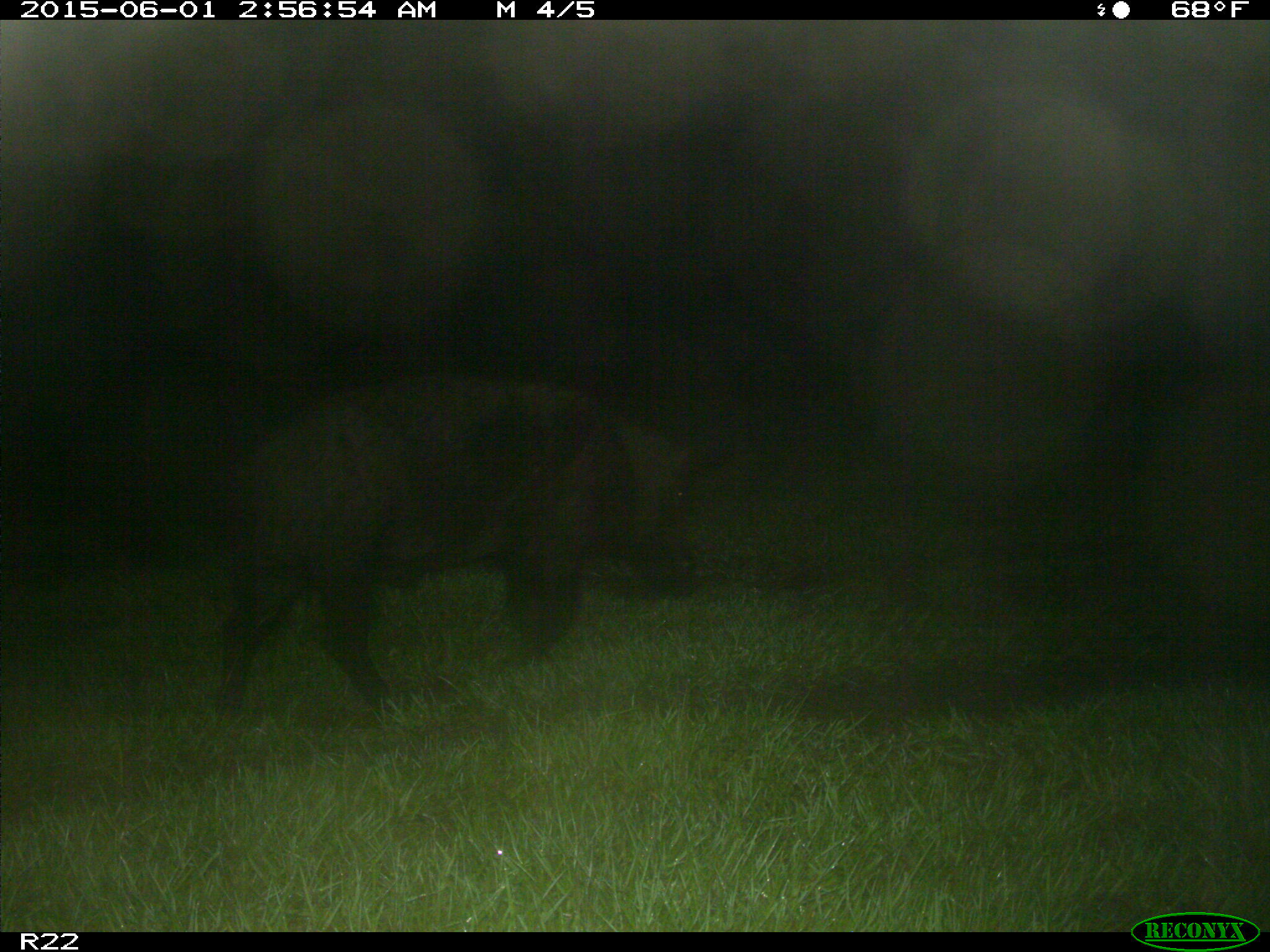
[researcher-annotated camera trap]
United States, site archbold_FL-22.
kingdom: Animalia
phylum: Chordata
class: Mammalia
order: Artiodactyla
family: Bovidae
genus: Bos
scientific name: Bos taurus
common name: domestic cow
Bos taurus (domestic cow).